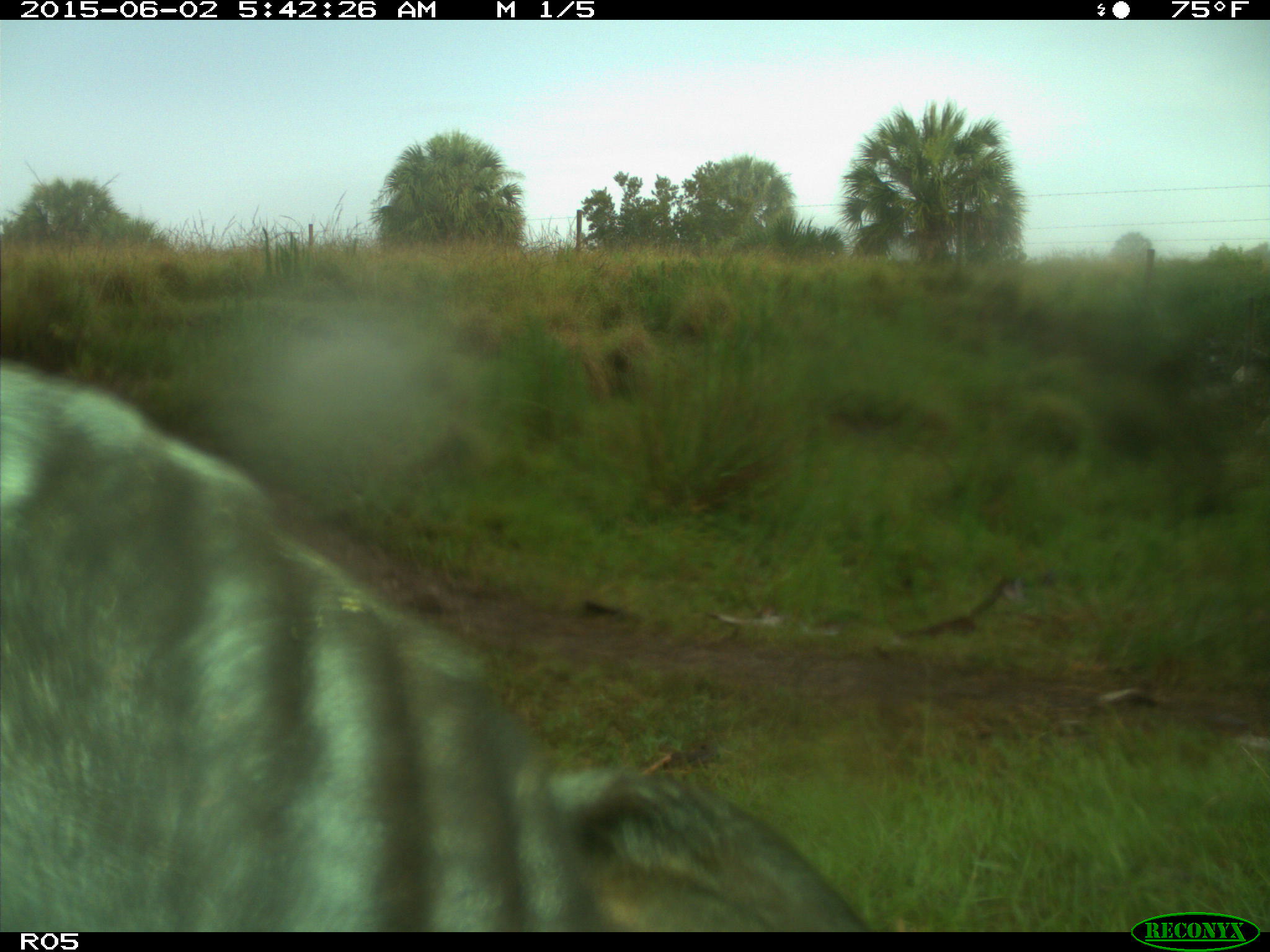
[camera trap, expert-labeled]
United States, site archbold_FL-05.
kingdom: Animalia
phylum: Chordata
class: Mammalia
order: Artiodactyla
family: Bovidae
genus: Bos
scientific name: Bos taurus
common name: domestic cow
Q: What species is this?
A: Bos taurus (domestic cow).